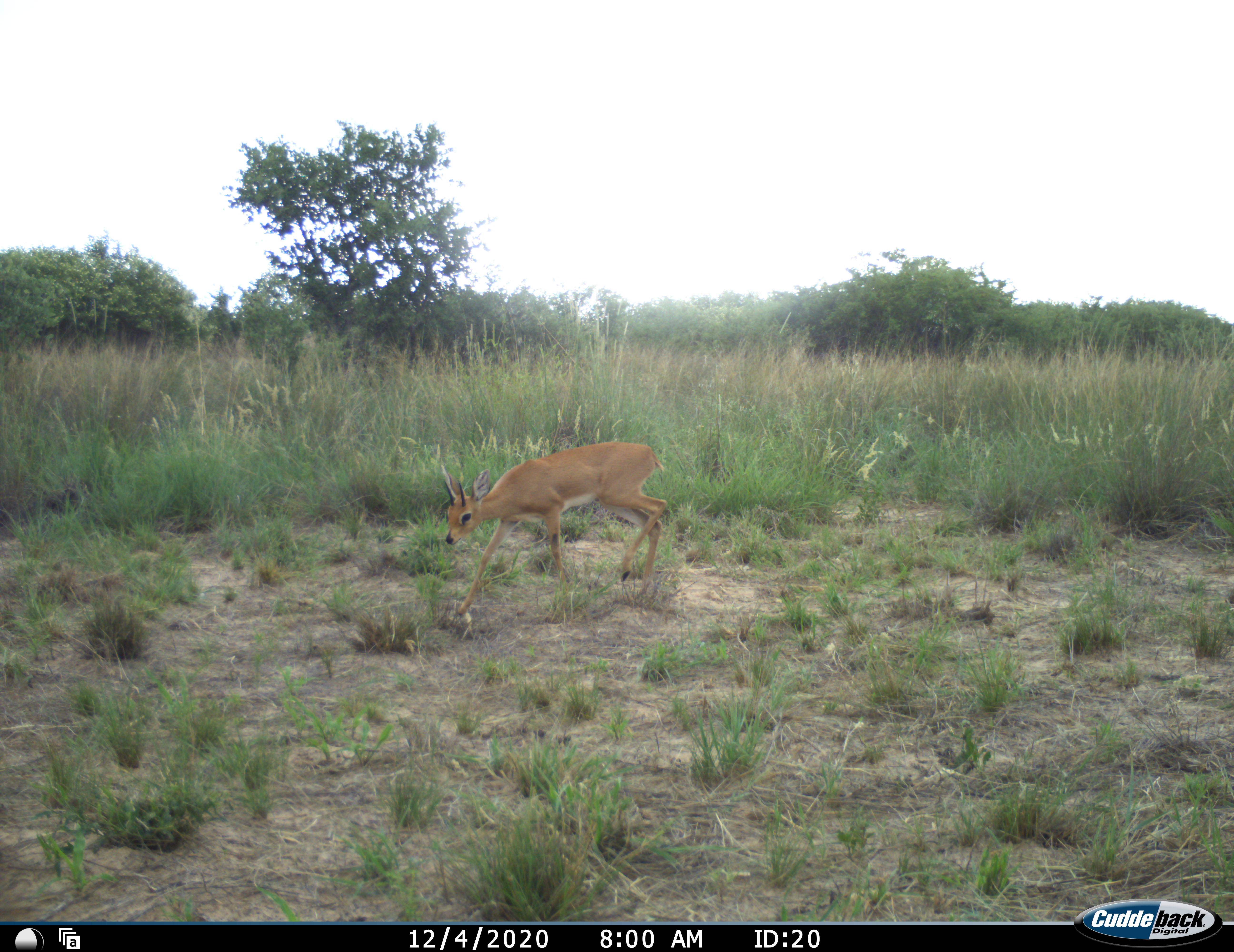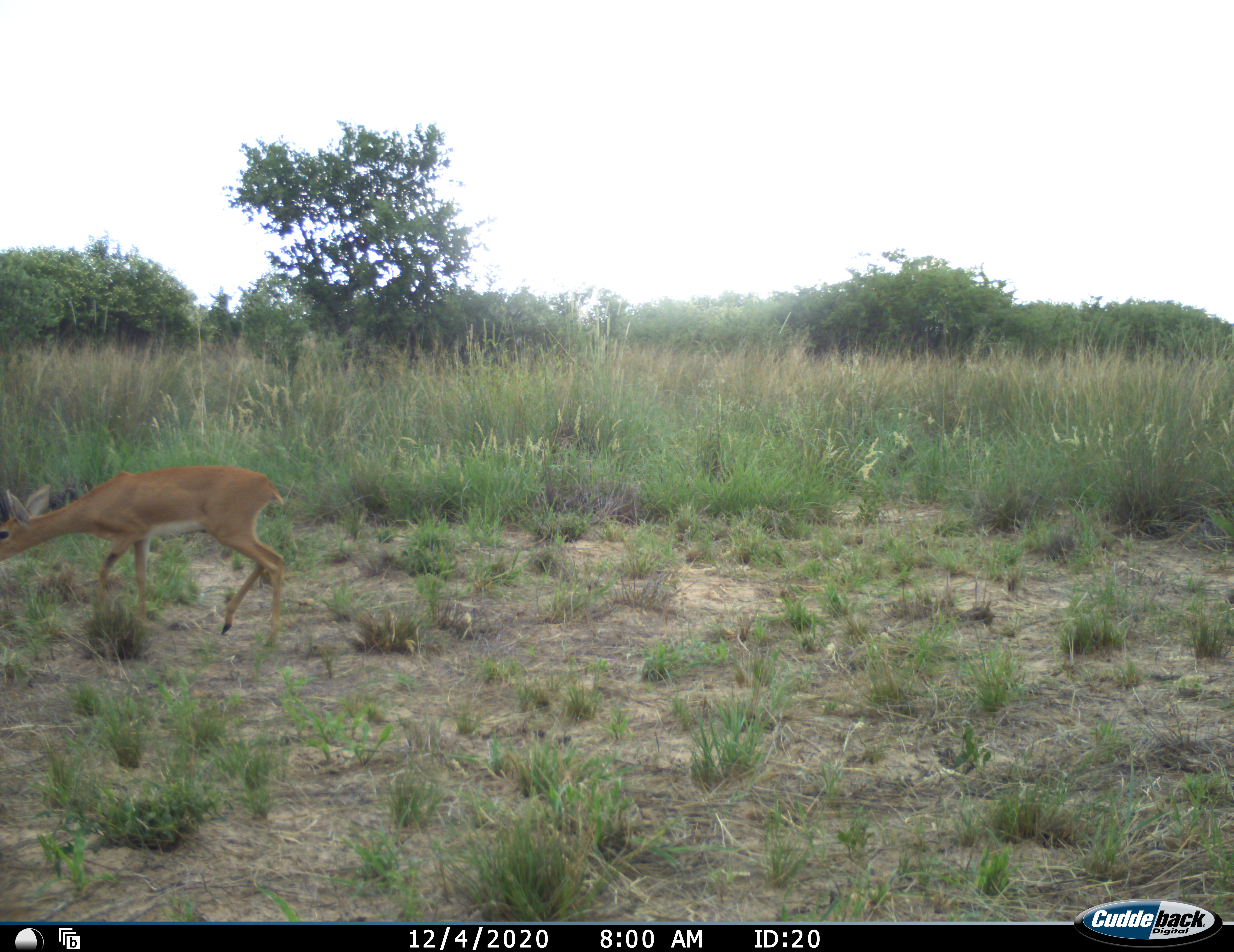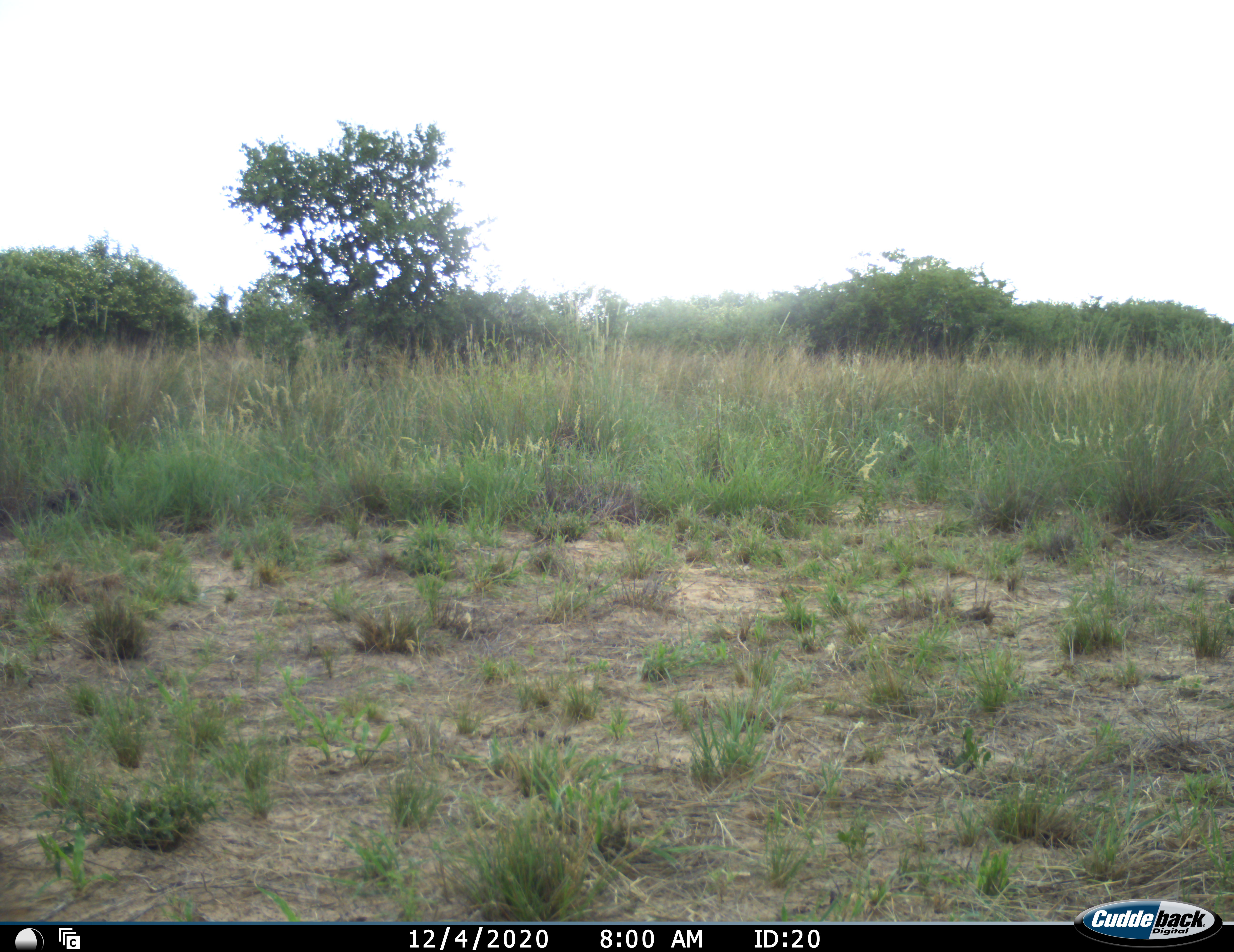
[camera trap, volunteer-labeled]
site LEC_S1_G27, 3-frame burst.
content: unidentified animal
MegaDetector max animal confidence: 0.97